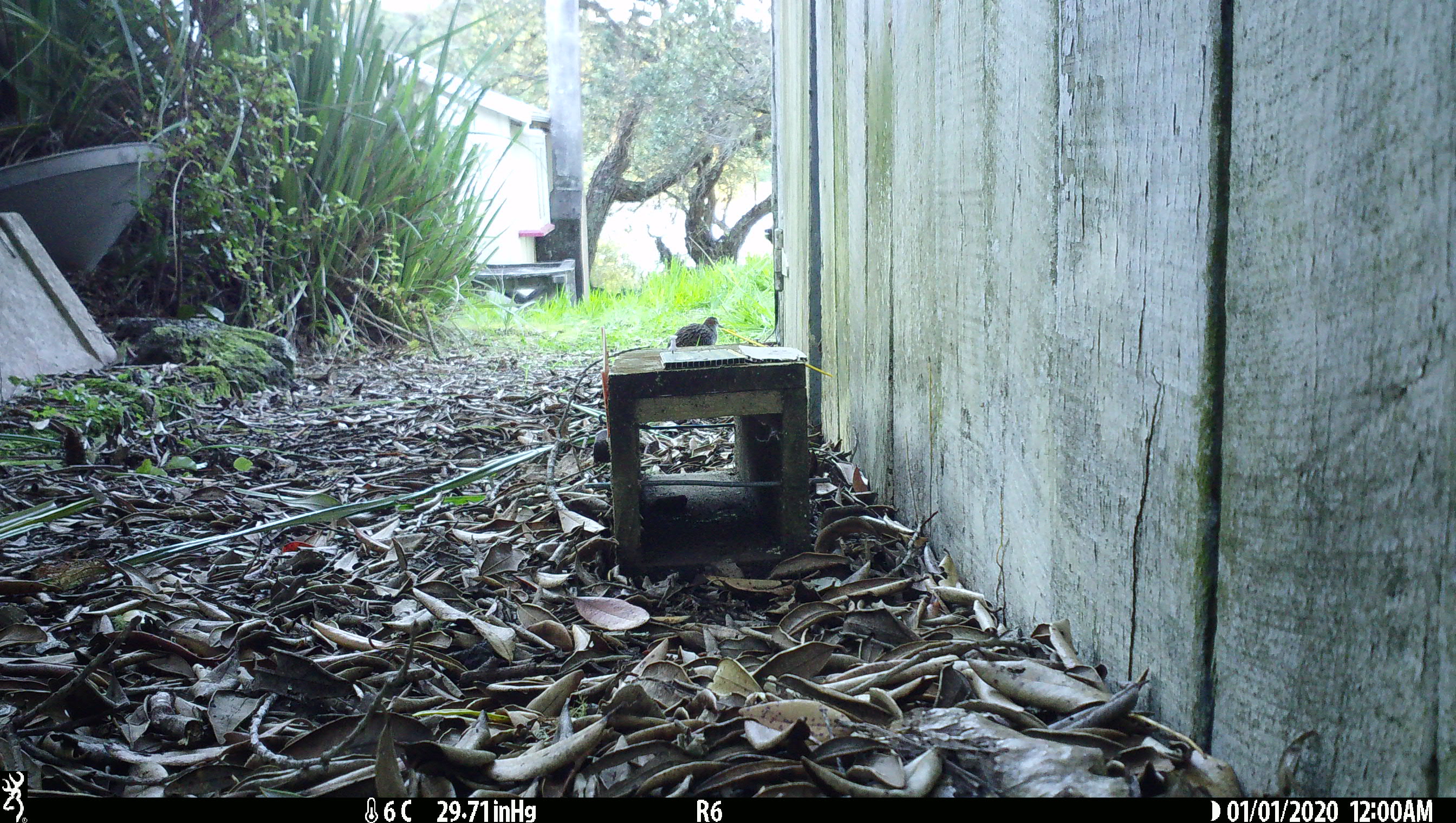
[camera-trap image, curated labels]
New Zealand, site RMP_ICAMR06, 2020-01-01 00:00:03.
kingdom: Animalia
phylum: Chordata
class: Aves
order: Gruiformes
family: Rallidae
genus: Gallirallus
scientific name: Gallirallus philippensis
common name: buff-banded rail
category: banded rail